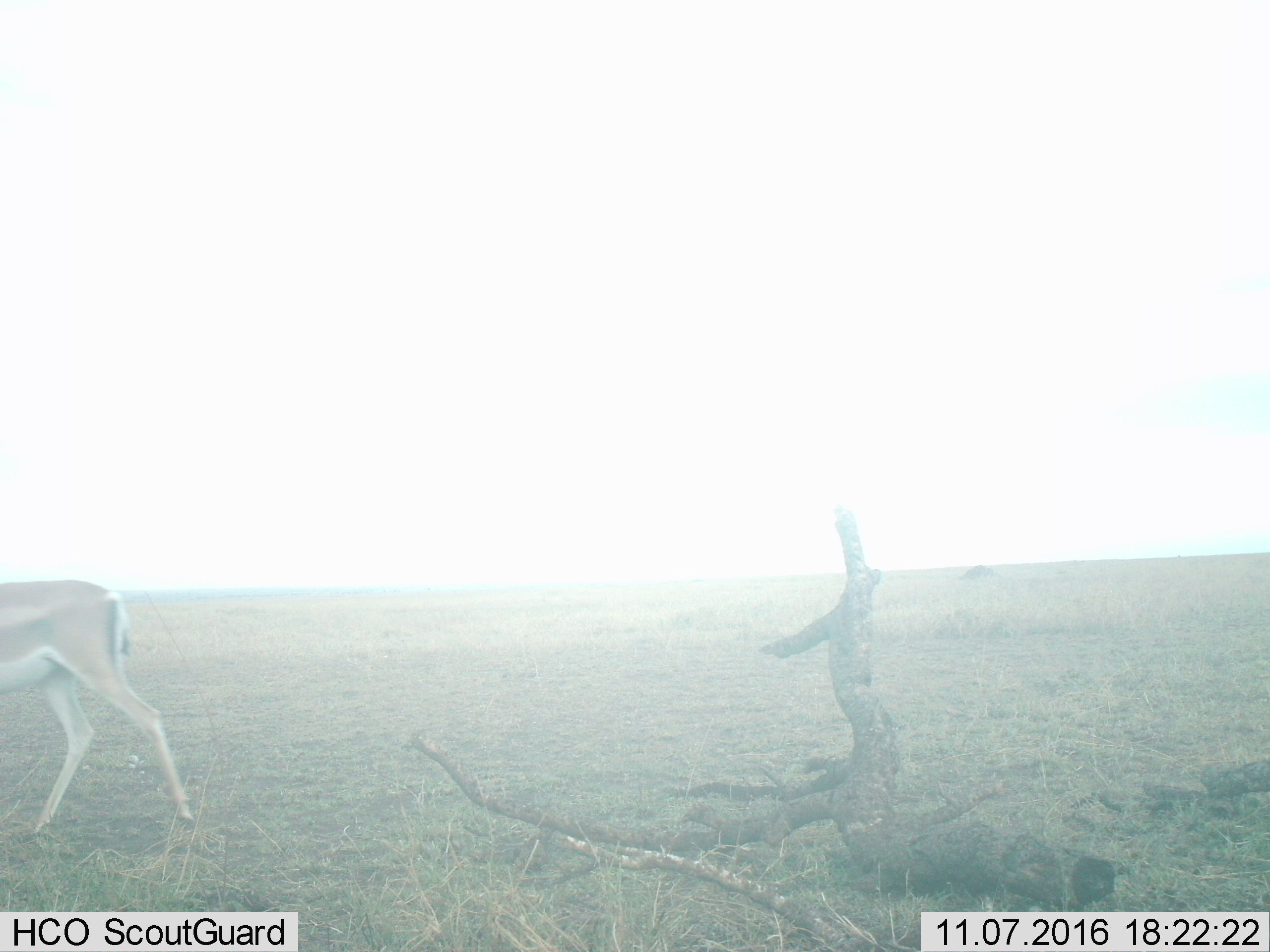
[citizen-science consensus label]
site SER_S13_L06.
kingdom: Animalia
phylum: Chordata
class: Mammalia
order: Artiodactyla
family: Bovidae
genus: Nanger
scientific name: Nanger granti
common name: grant's gazelle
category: gazellegrants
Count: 1.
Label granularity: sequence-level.